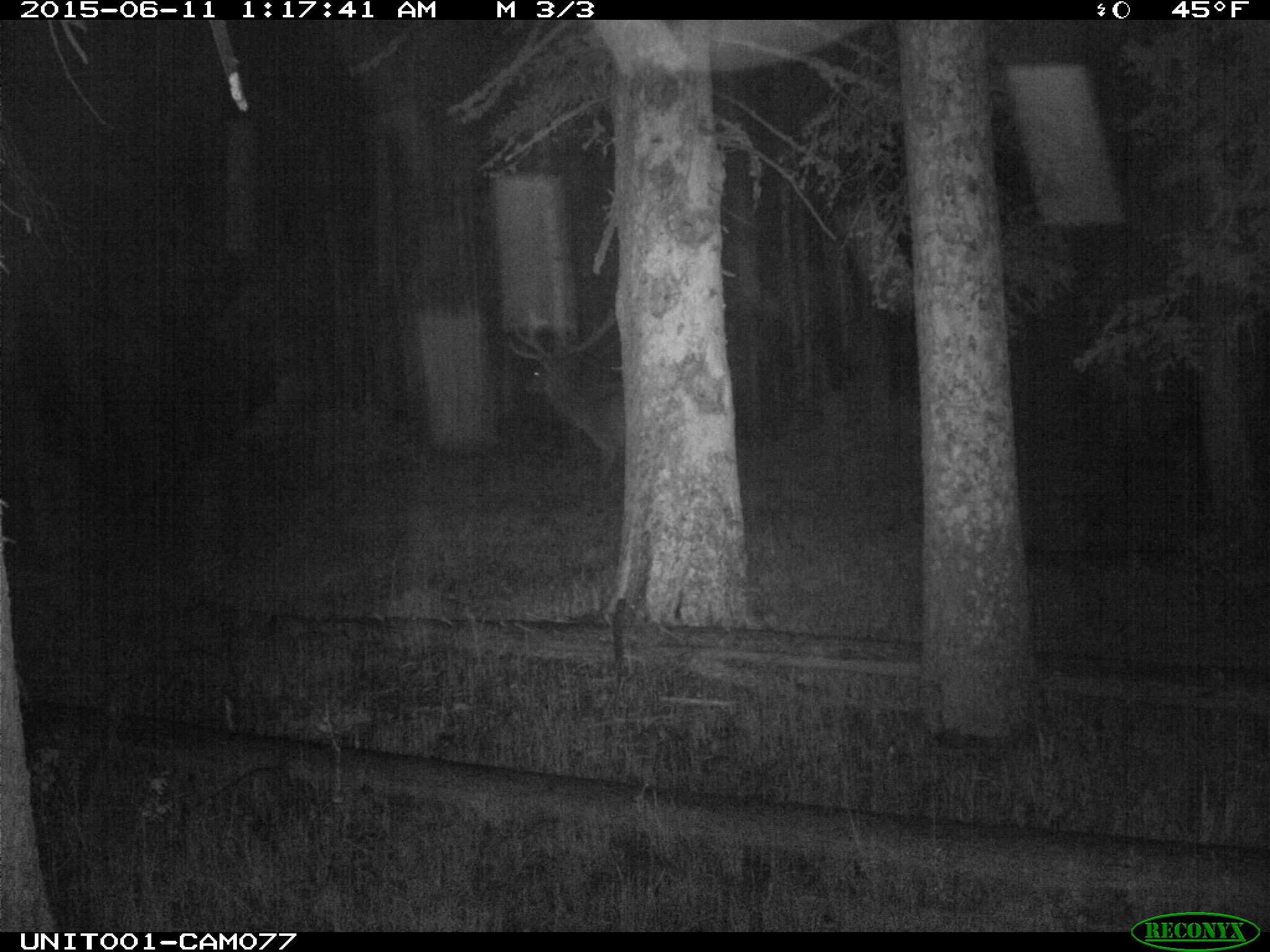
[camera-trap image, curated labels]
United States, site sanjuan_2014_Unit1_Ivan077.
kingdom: Animalia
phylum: Chordata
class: Mammalia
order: Artiodactyla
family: Cervidae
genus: Cervus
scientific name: Cervus elaphus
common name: red deer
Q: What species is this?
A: Cervus elaphus (red deer).